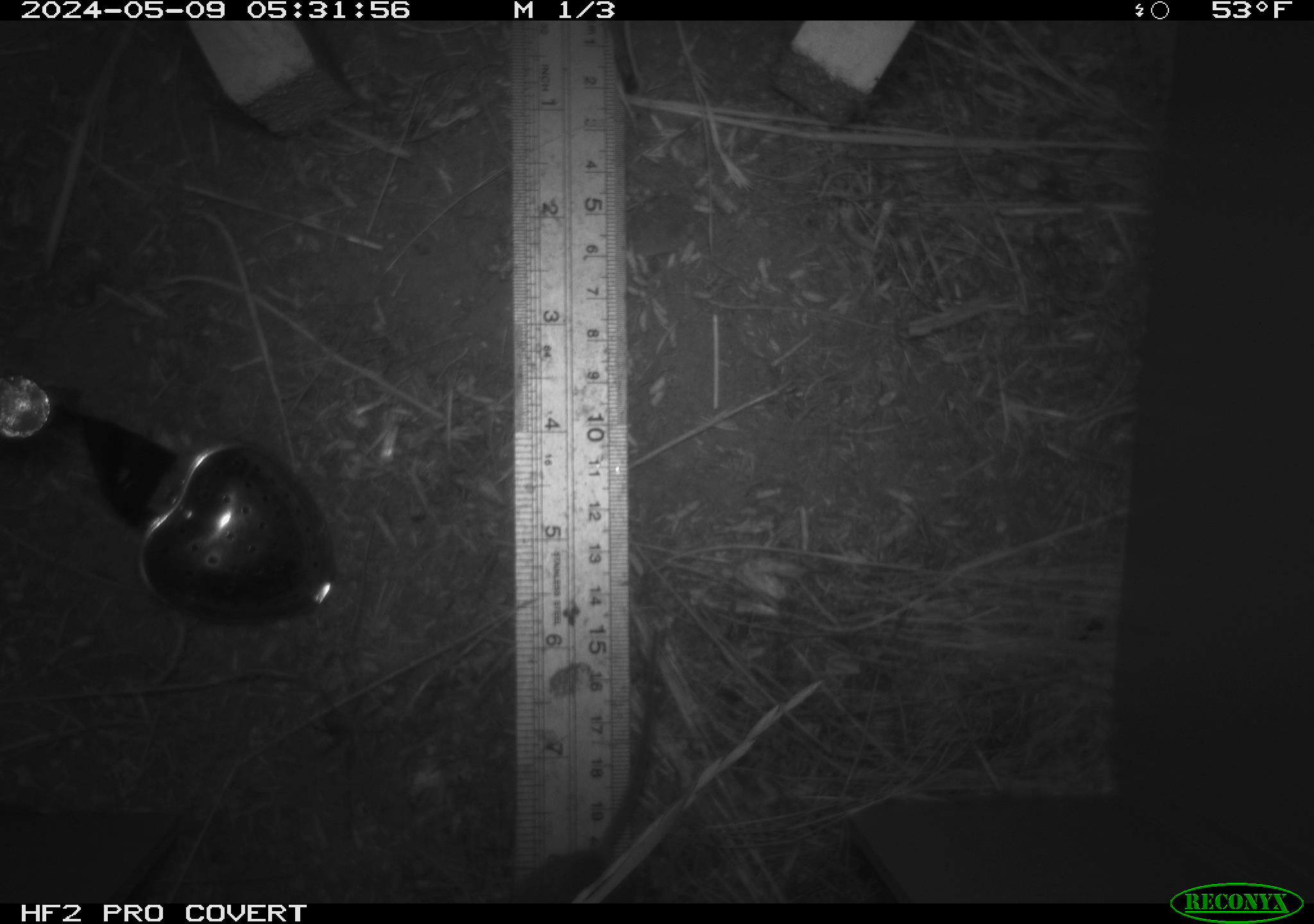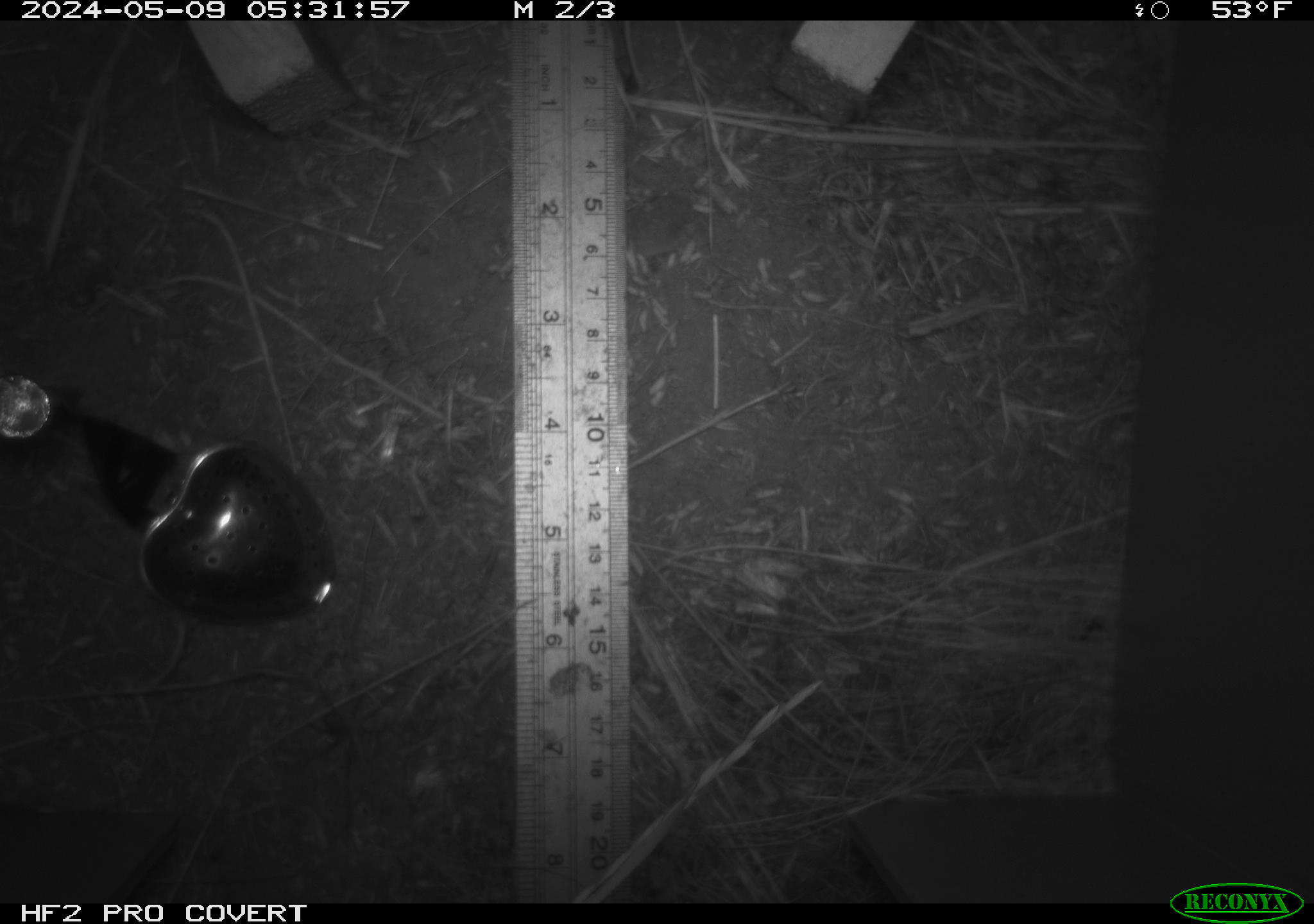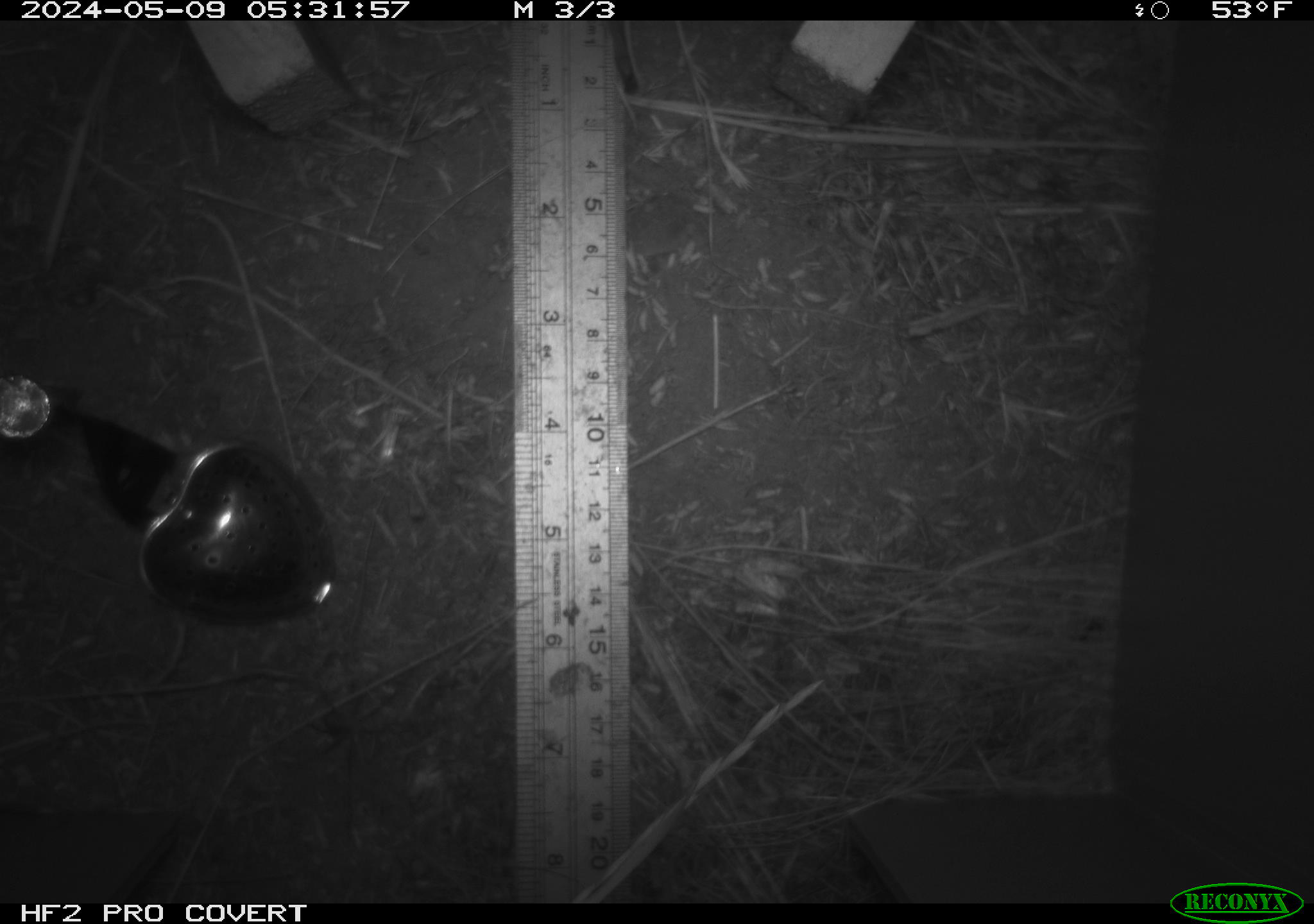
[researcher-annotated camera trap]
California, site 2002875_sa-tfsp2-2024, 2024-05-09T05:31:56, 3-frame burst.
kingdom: Animalia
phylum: Chordata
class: Mammalia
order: Rodentia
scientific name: Rodentia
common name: rodent